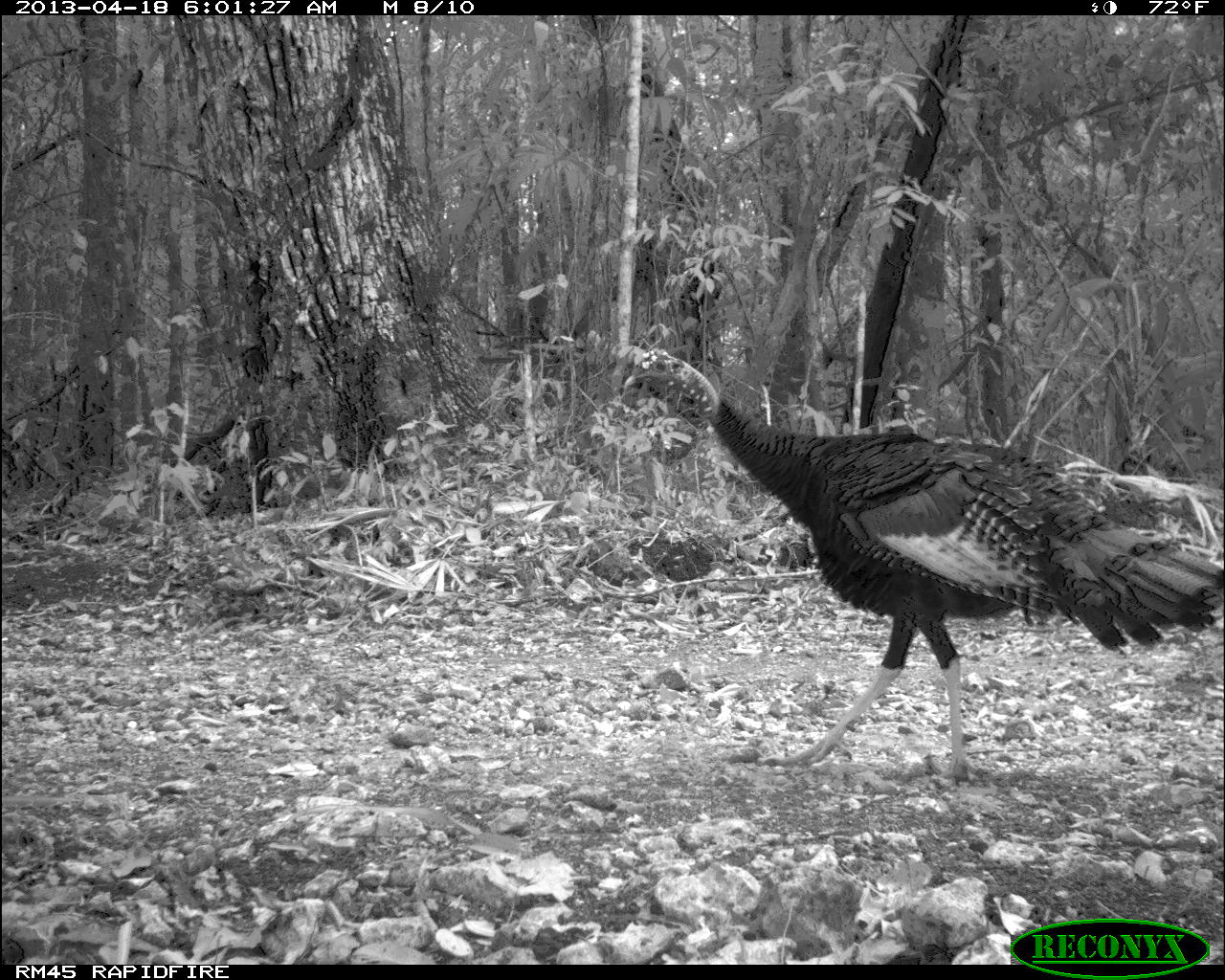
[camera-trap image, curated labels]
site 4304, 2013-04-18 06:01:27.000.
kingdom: Animalia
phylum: Chordata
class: Aves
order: Galliformes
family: Phasianidae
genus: Meleagris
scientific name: Meleagris ocellata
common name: ocellated turkey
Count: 1.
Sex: male.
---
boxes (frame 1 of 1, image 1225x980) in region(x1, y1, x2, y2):
meleagris ocellata: region(615, 341, 1225, 787)